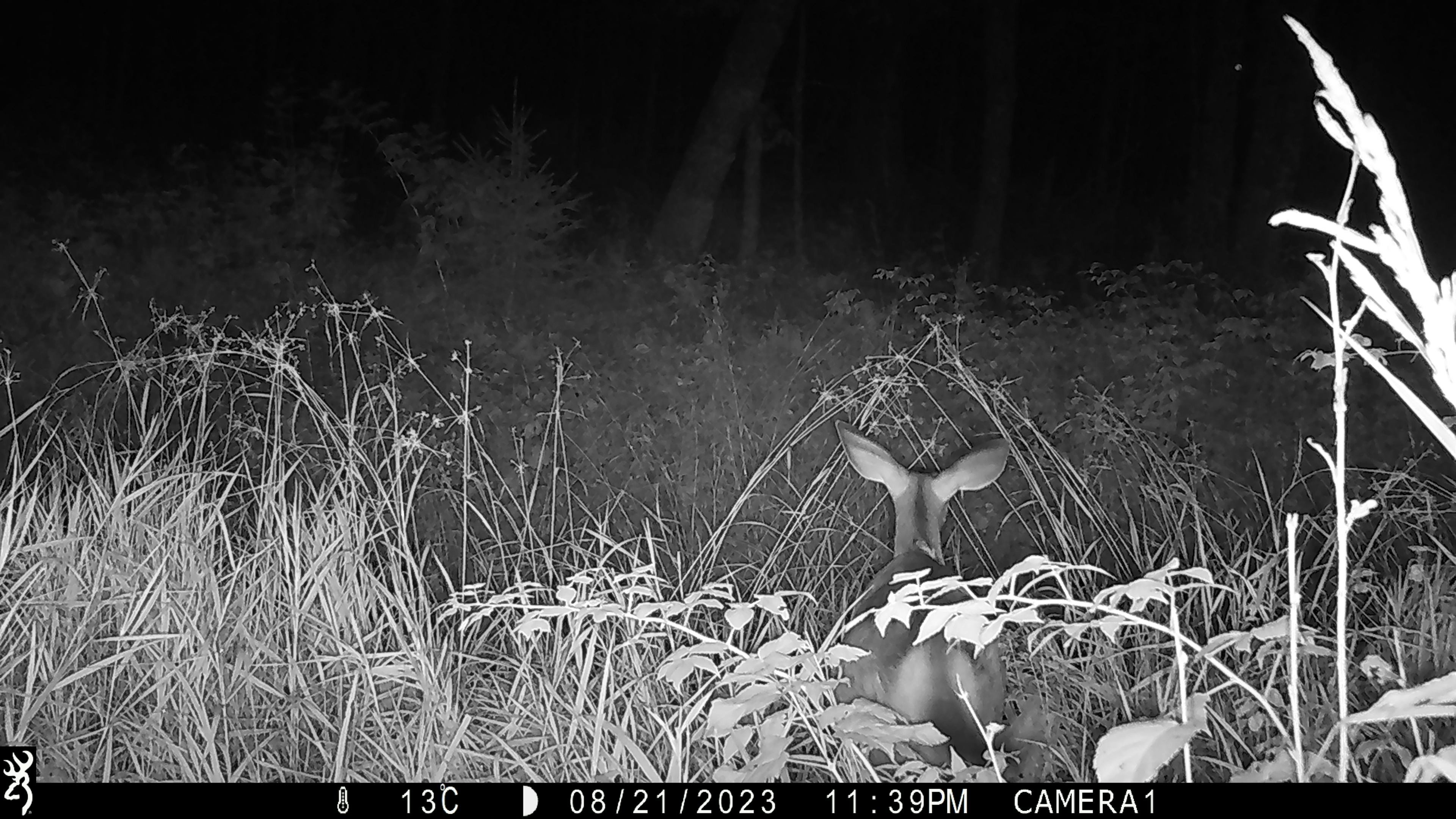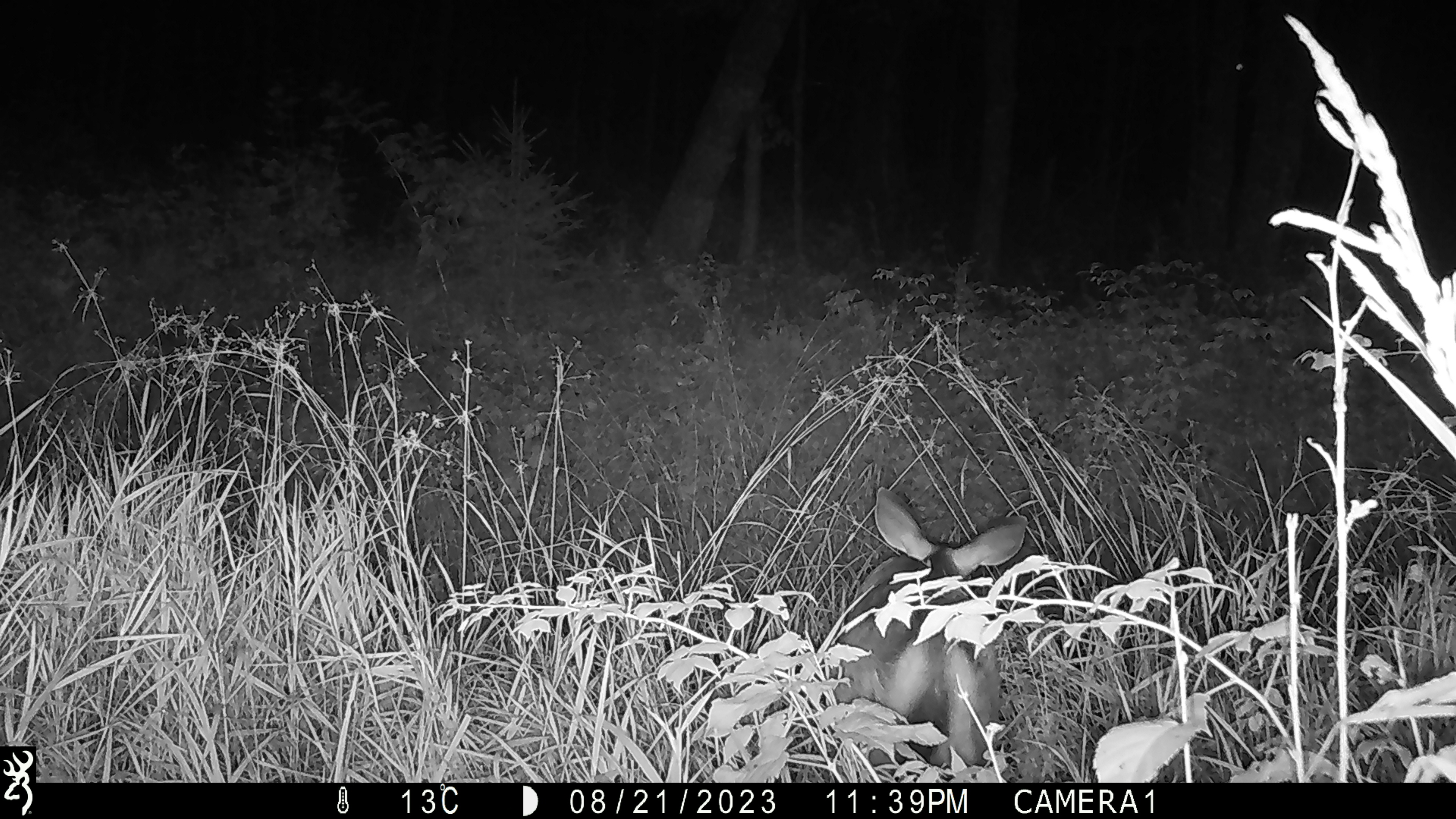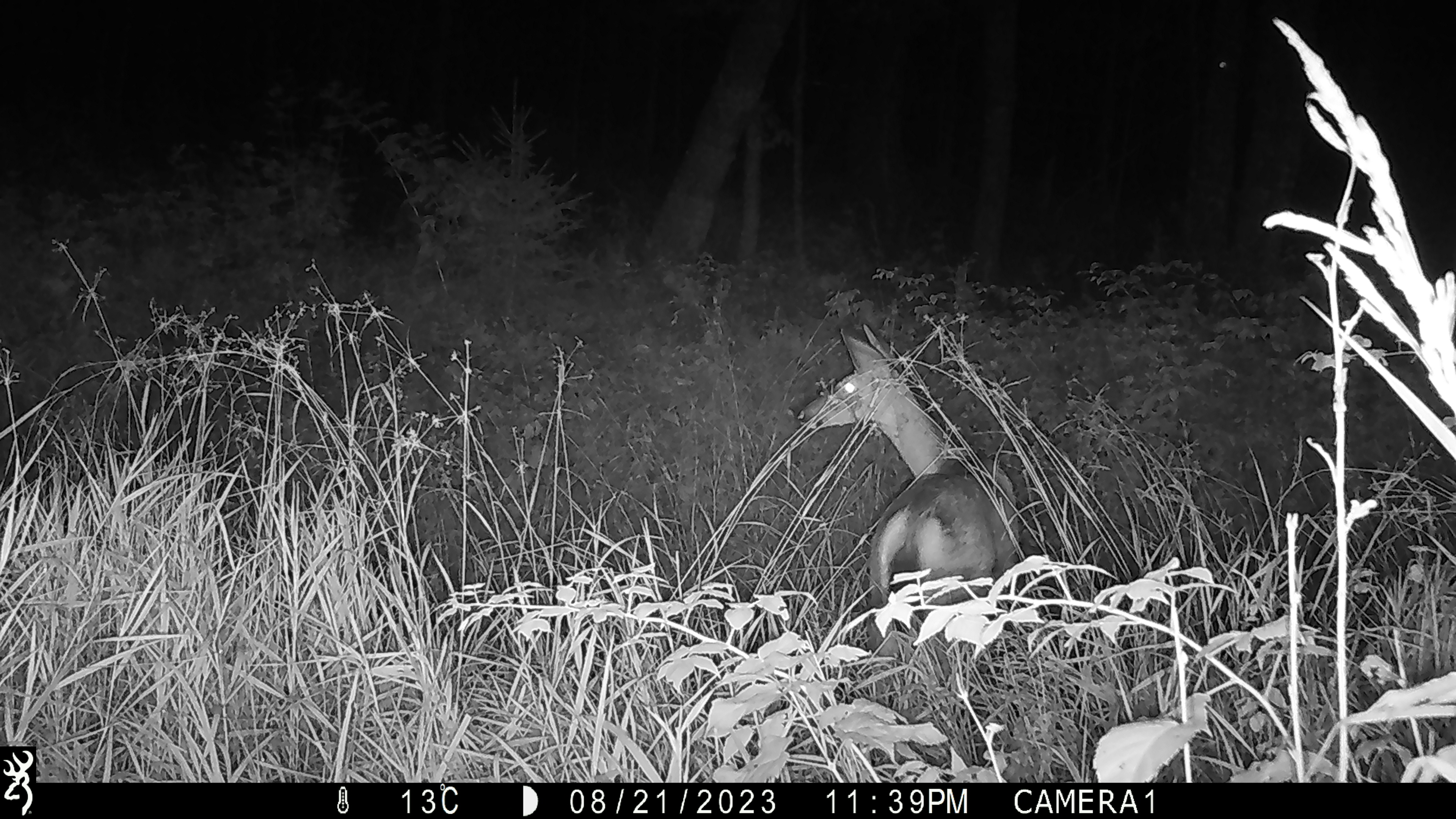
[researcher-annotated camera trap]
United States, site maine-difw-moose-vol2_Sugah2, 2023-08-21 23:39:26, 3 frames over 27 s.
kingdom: Animalia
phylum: Chordata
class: Mammalia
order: Artiodactyla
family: Cervidae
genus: Odocoileus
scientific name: Odocoileus virginianus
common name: white-tailed deer